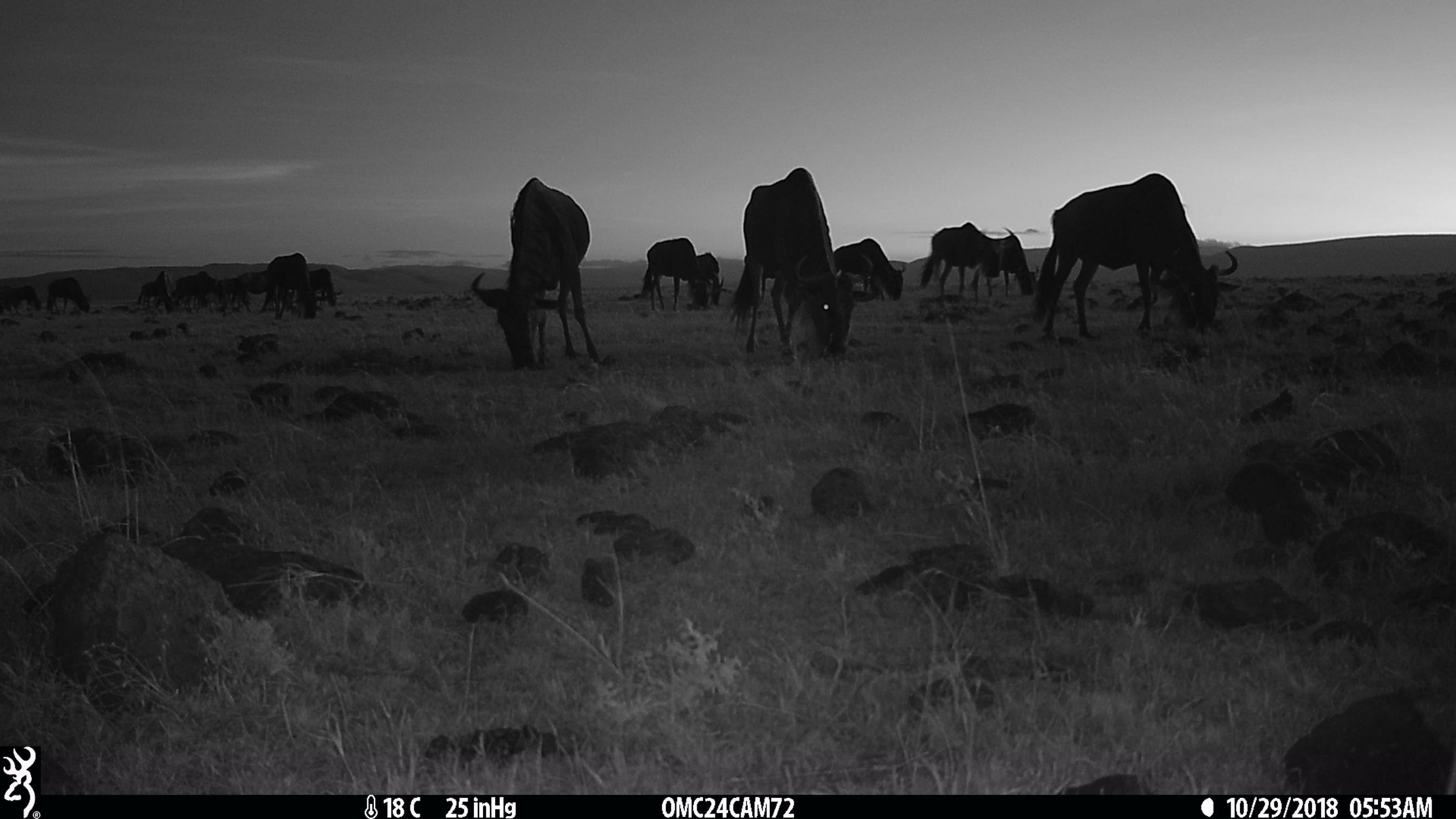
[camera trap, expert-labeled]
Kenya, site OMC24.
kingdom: Animalia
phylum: Chordata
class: Mammalia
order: Artiodactyla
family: Bovidae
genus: Connochaetes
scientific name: Connochaetes taurinus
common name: blue wildebeest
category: wildebeest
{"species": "wildebeest (blue wildebeest) (Connochaetes taurinus)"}